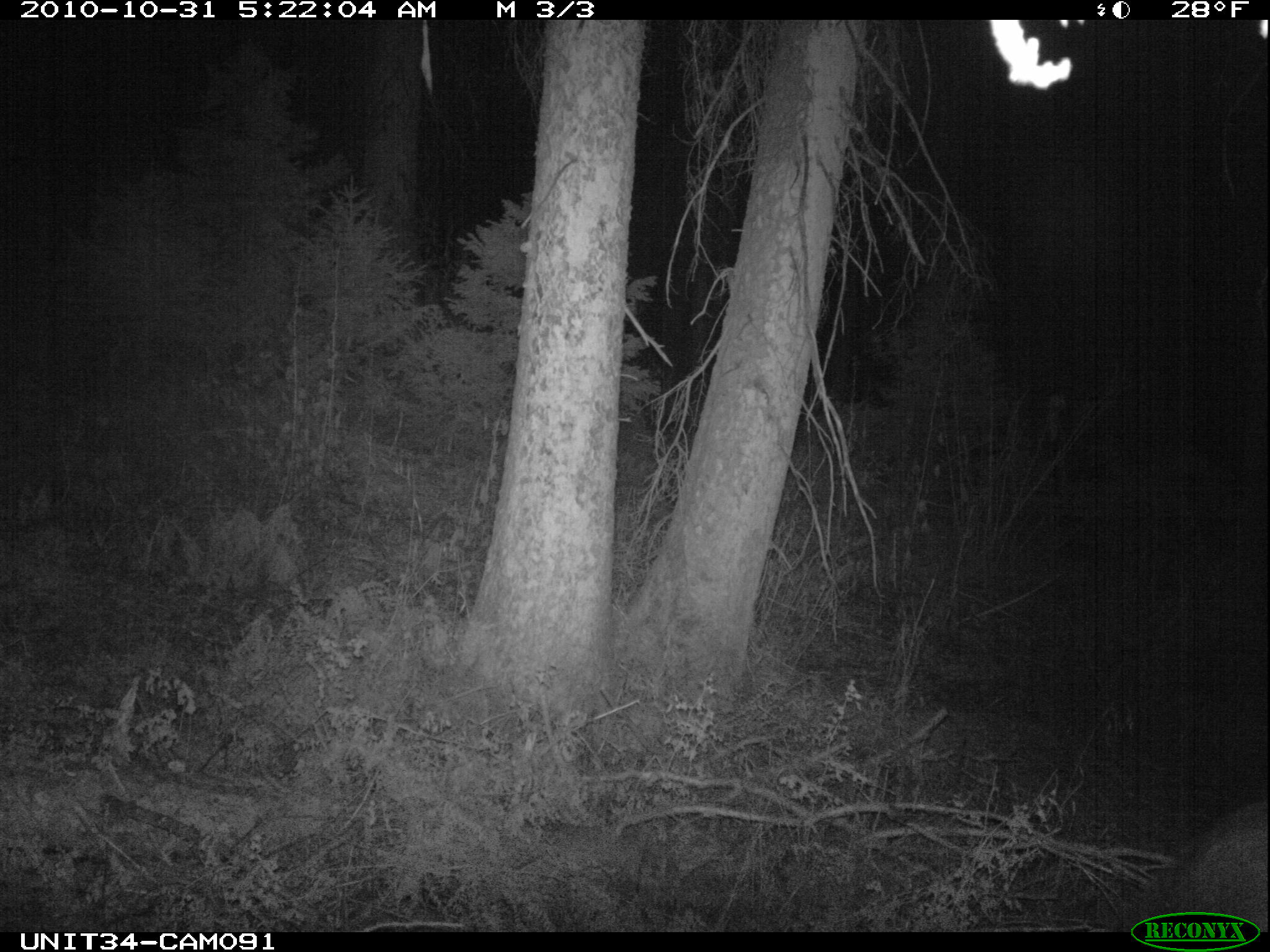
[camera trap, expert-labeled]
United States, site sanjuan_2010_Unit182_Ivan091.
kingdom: Animalia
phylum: Chordata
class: Mammalia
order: Artiodactyla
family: Cervidae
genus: Cervus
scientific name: Cervus elaphus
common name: red deer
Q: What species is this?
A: Cervus elaphus (red deer).